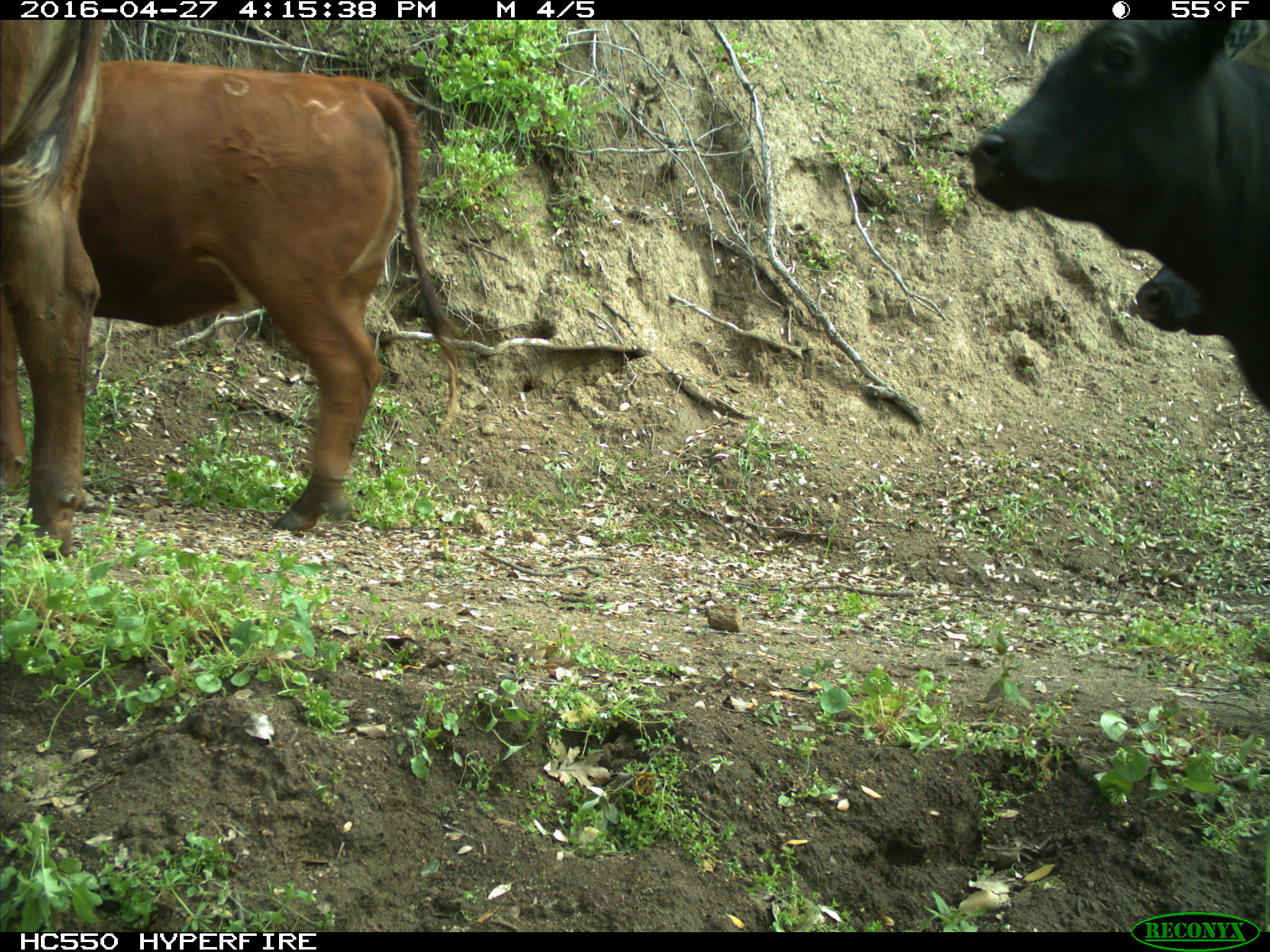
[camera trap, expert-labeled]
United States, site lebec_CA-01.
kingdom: Animalia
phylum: Chordata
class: Mammalia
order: Artiodactyla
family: Bovidae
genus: Bos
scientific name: Bos taurus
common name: domestic cow